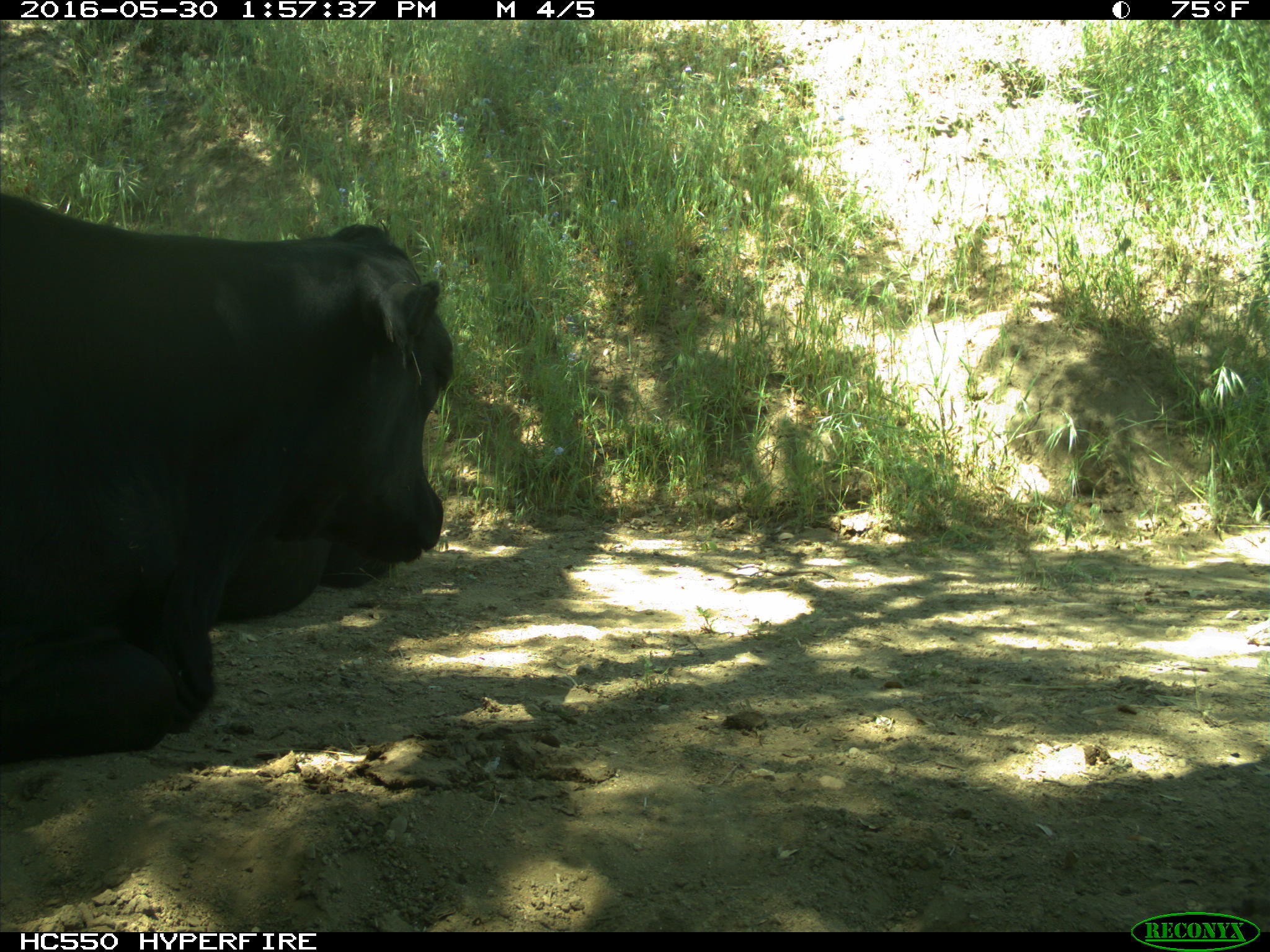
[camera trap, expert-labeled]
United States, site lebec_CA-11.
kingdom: Animalia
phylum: Chordata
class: Mammalia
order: Artiodactyla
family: Bovidae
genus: Bos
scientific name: Bos taurus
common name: domestic cow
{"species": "Bos taurus (domestic cow)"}